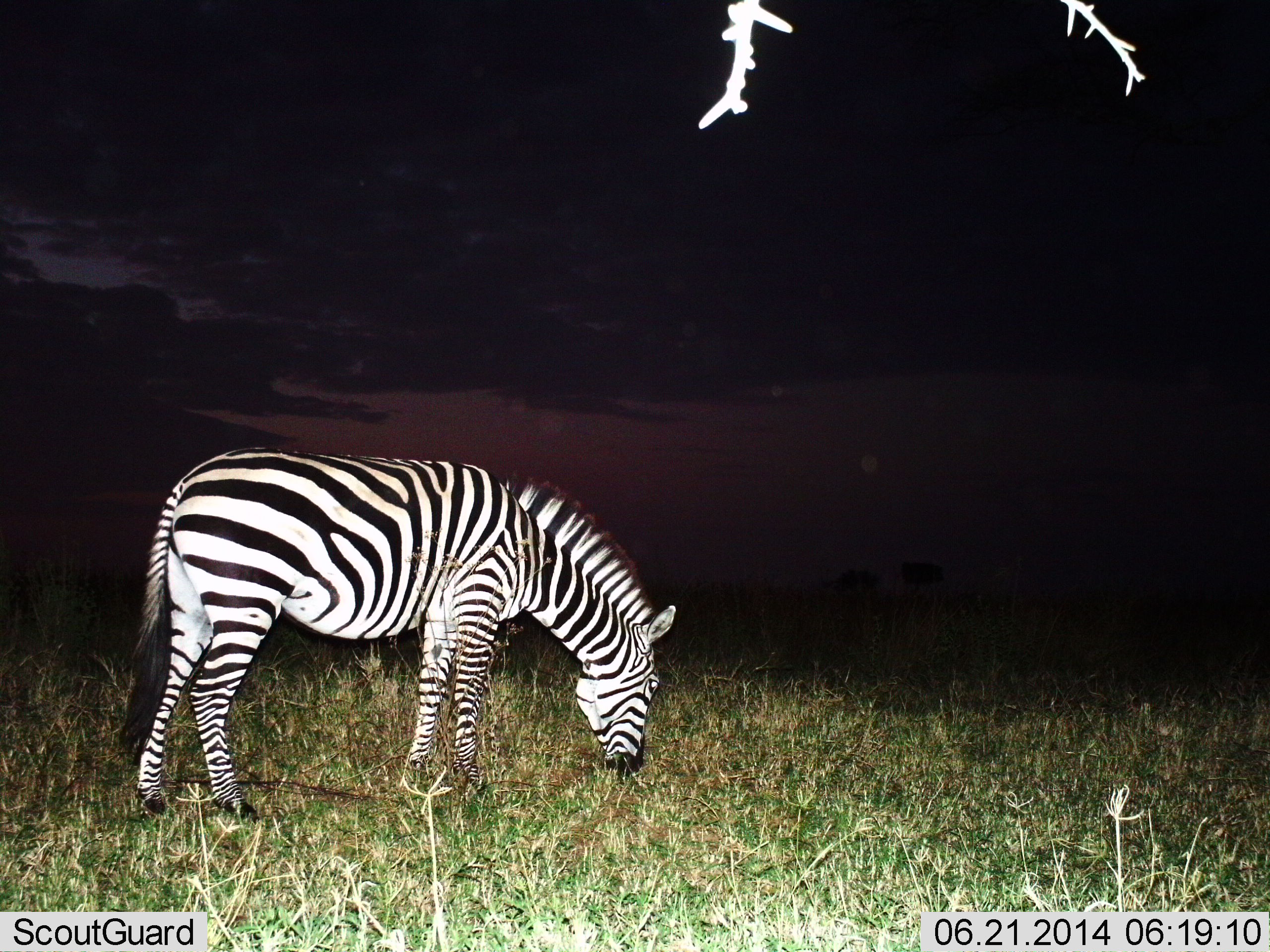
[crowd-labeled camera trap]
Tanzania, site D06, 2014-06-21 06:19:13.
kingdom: Animalia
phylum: Chordata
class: Mammalia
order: Perissodactyla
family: Equidae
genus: Equus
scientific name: Equus quagga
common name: plains zebra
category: zebra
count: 1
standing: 10%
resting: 0%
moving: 0%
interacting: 0%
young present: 0%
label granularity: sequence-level